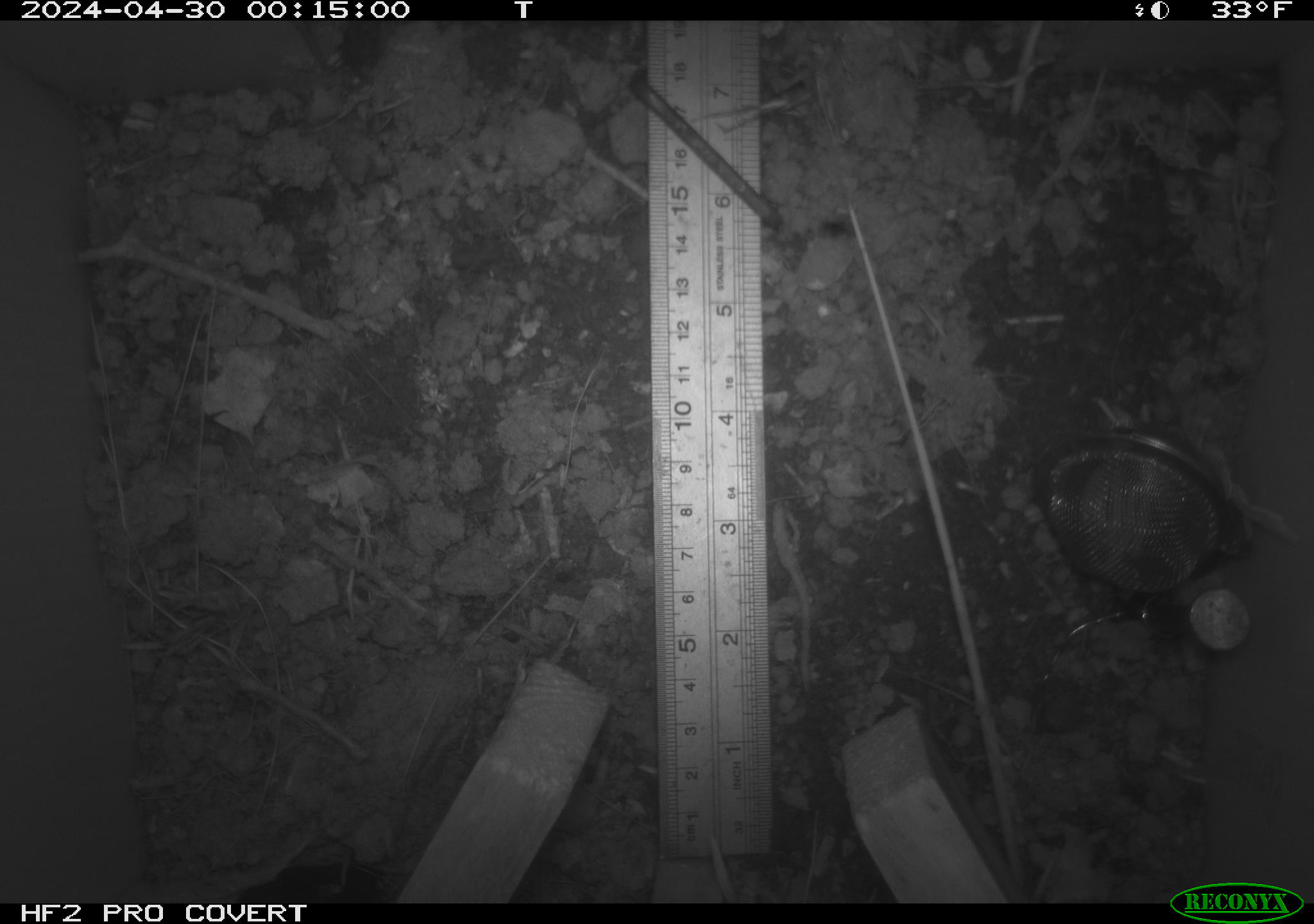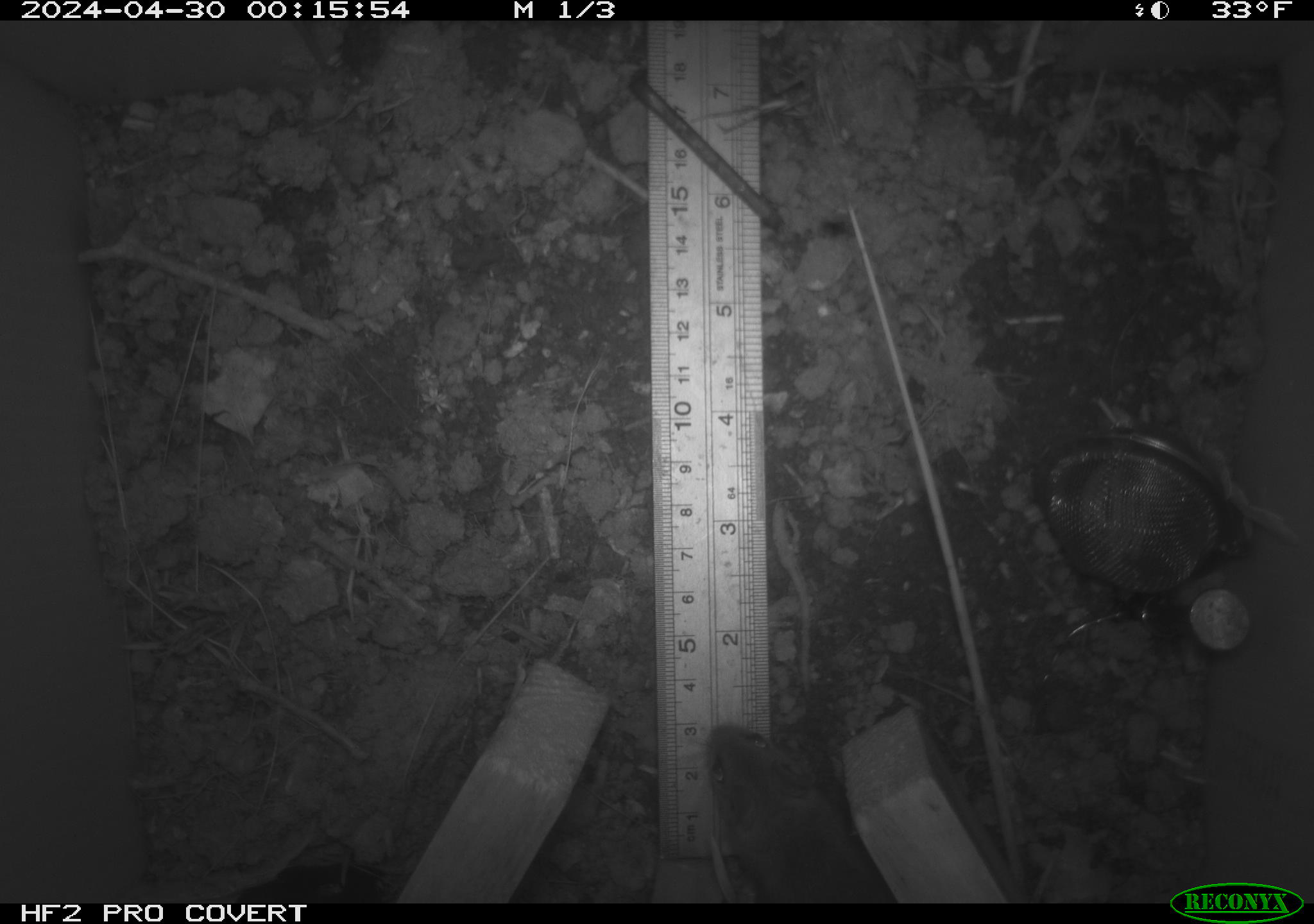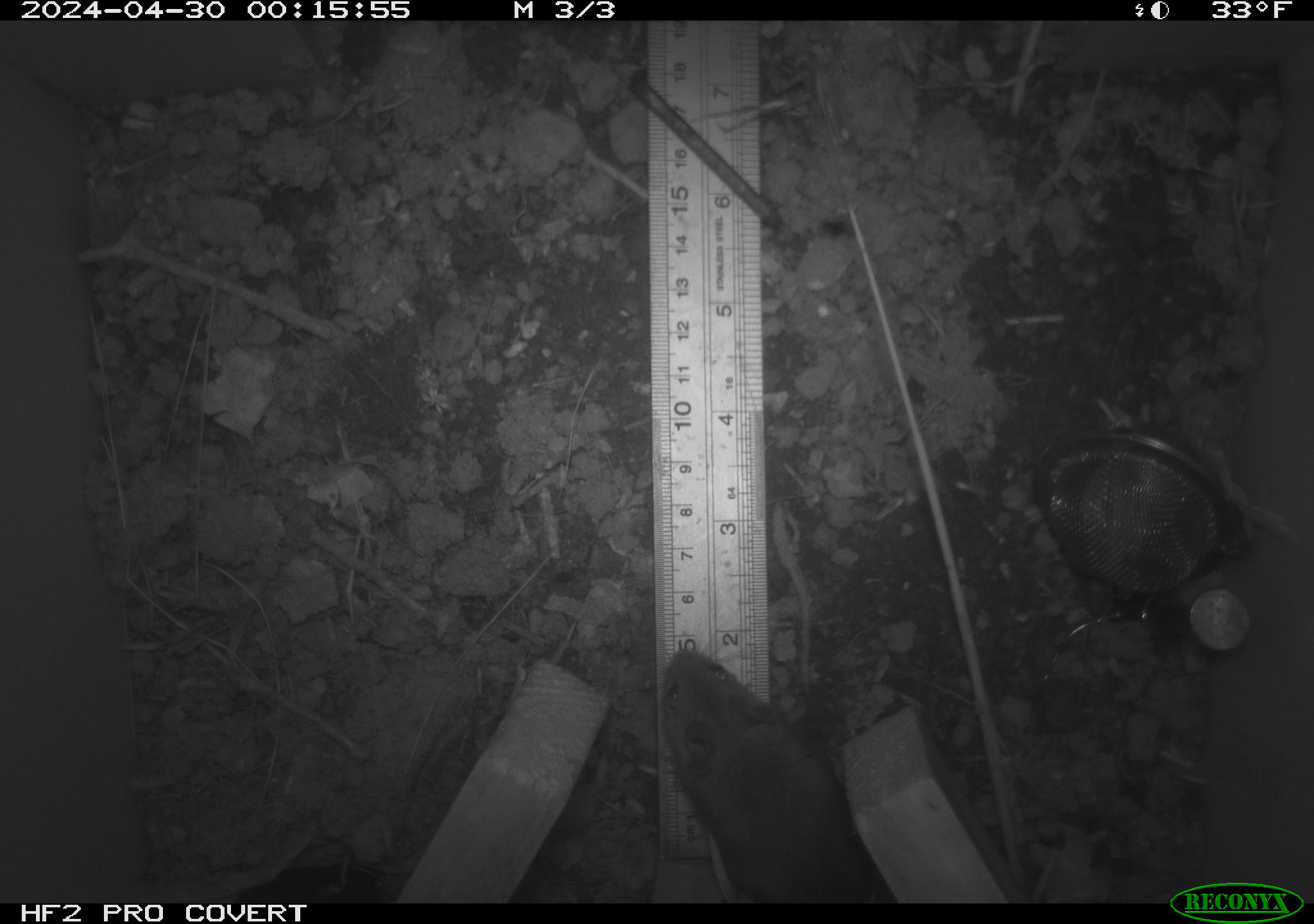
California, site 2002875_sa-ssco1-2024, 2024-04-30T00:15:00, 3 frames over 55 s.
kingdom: Animalia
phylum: Chordata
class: Mammalia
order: Rodentia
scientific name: Rodentia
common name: mouse species